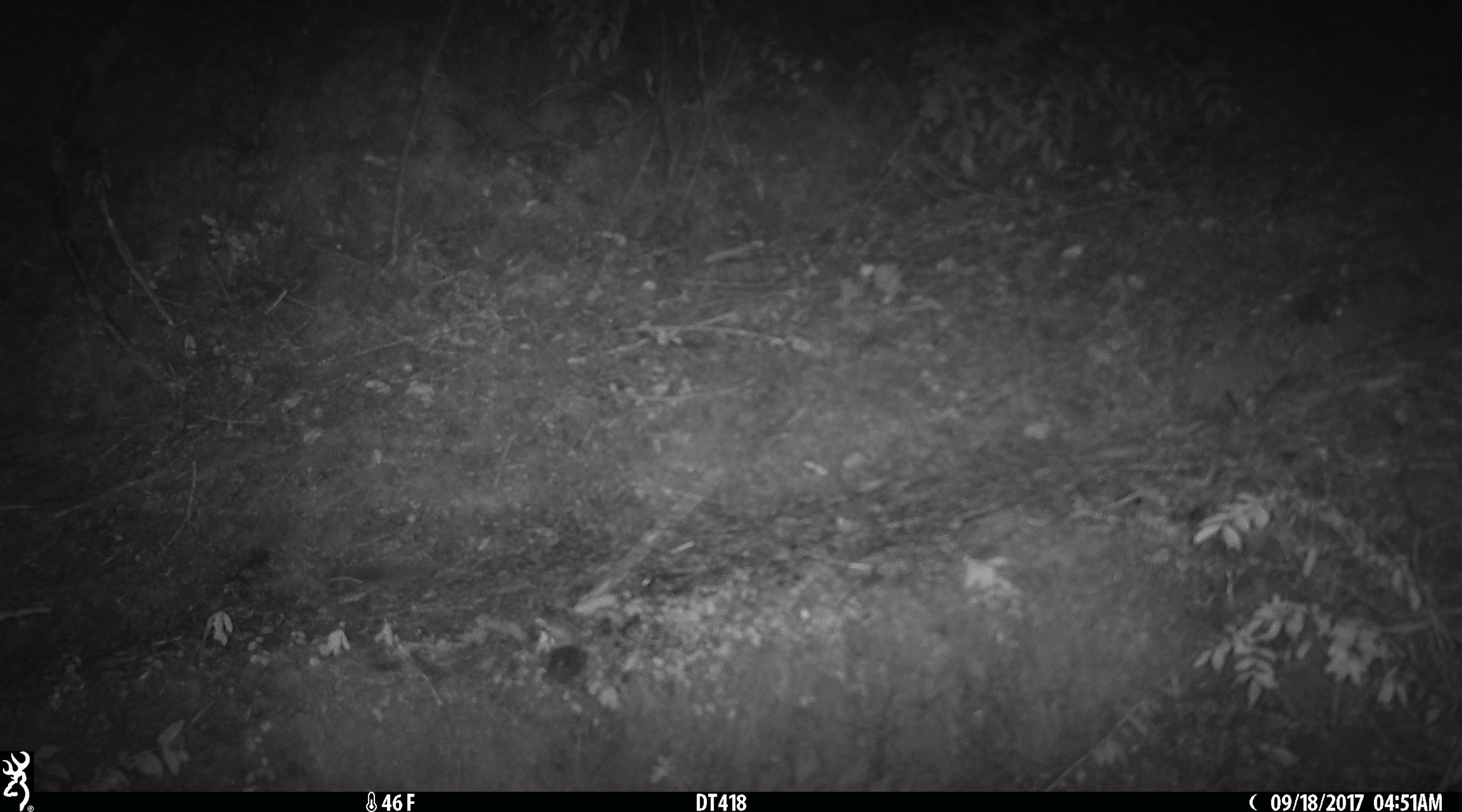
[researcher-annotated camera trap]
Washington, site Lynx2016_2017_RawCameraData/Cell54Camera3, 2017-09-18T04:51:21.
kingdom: Animalia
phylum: Chordata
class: Mammalia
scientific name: Mammalia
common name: small mammal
Small mammal (Mammalia). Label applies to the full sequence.